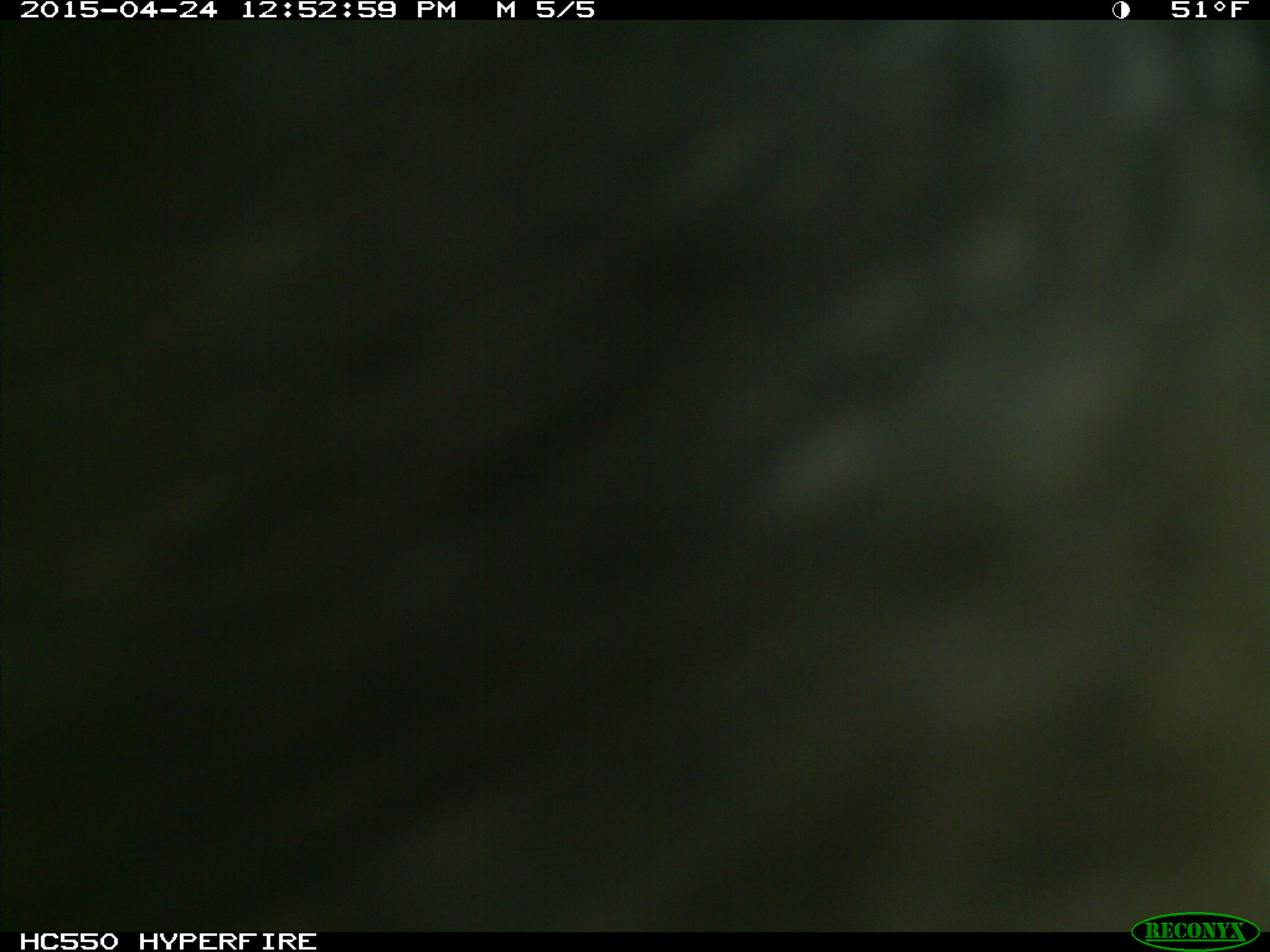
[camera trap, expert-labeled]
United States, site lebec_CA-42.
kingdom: Animalia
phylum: Chordata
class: Mammalia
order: Artiodactyla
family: Bovidae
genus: Bos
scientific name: Bos taurus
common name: domestic cow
Bos taurus (domestic cow).